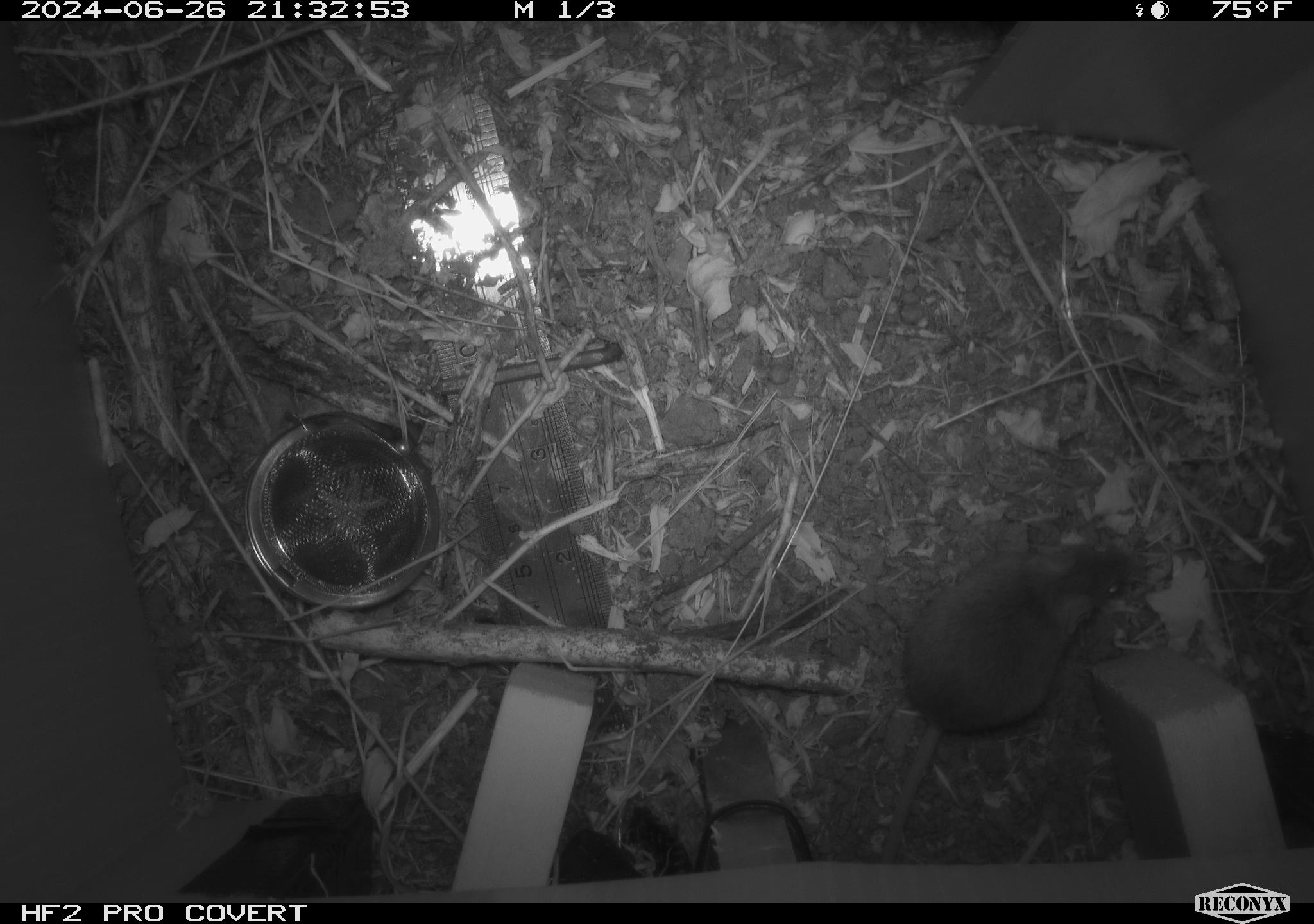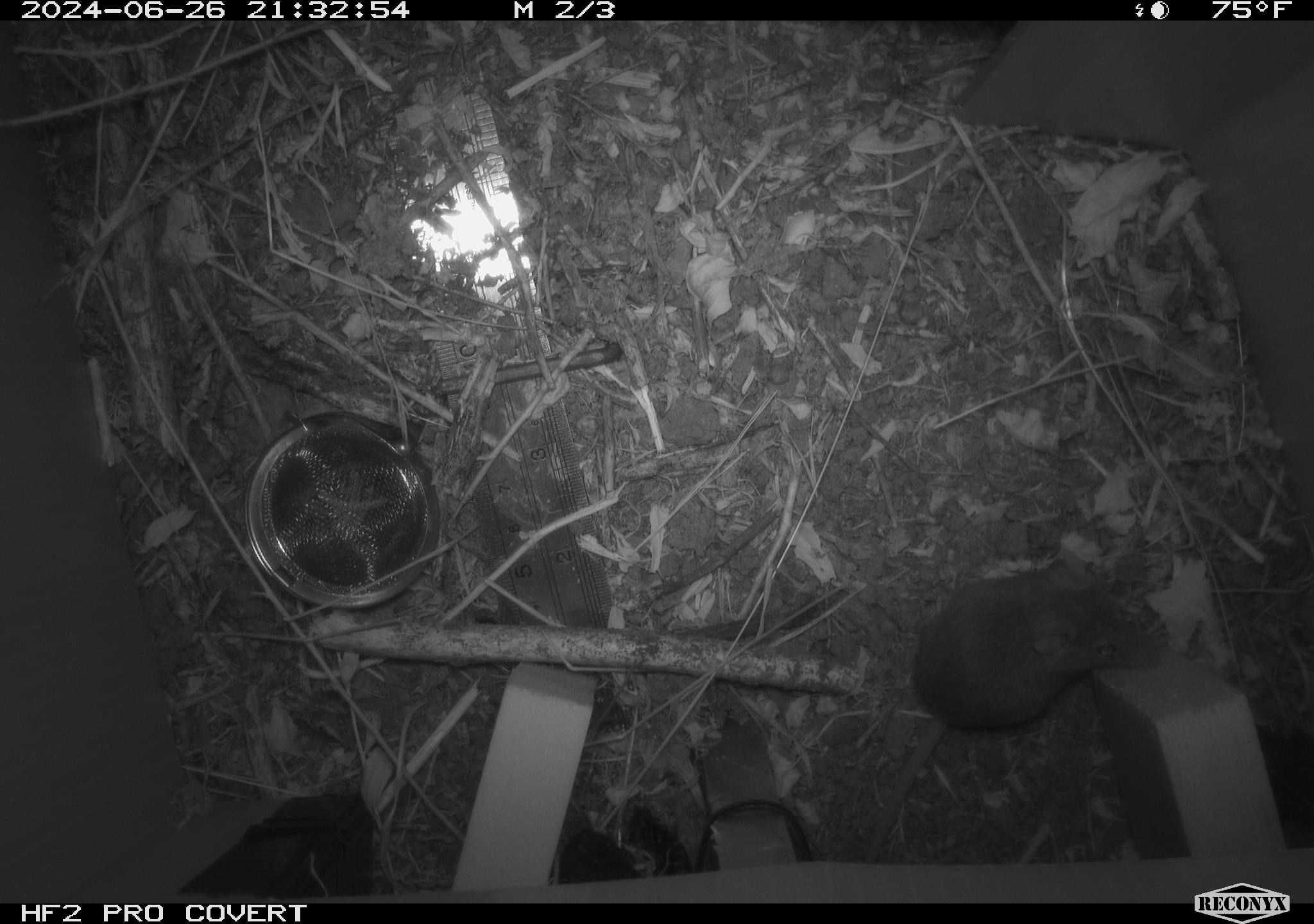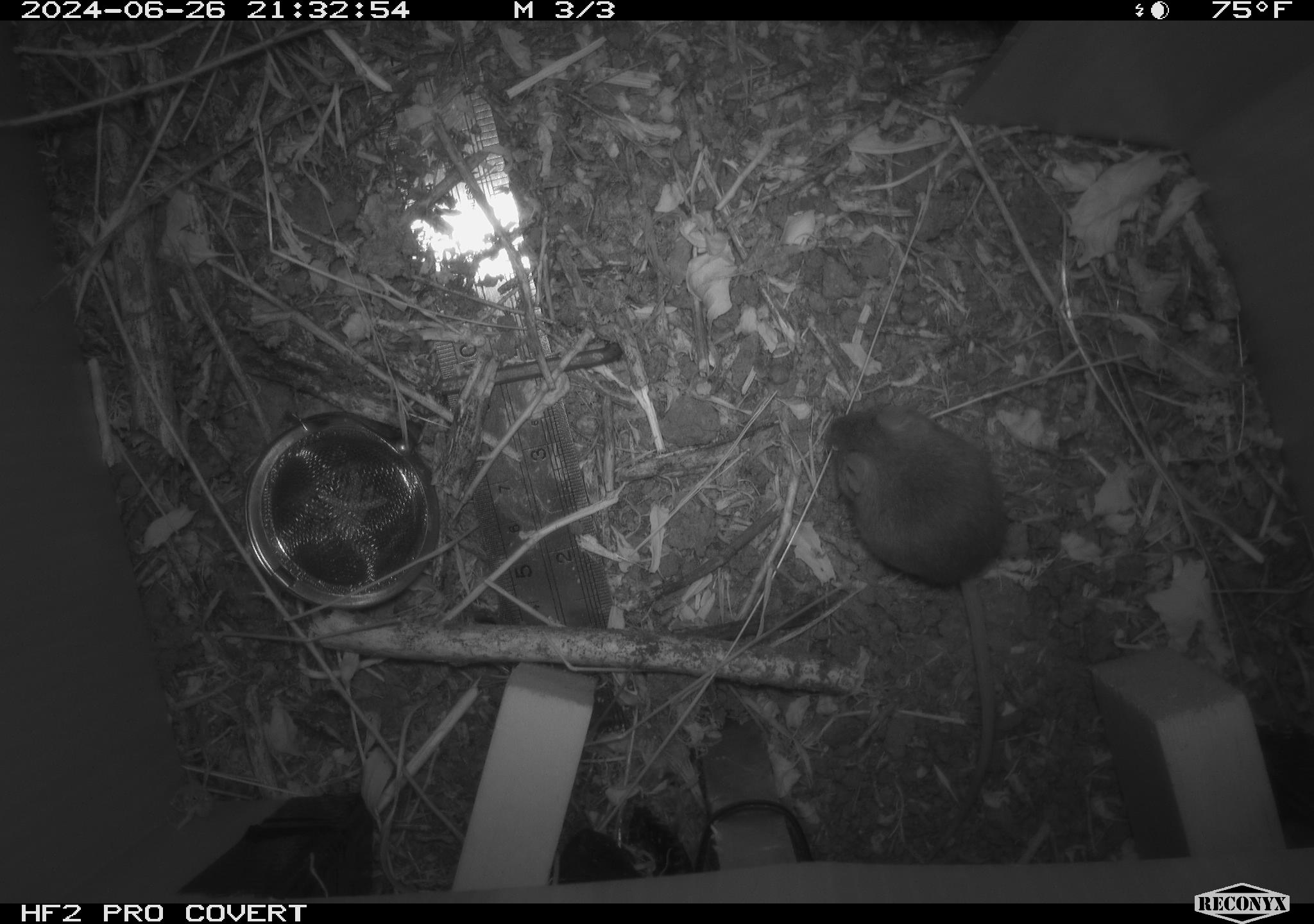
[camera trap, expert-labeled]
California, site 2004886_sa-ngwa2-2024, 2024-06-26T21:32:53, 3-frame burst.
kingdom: Animalia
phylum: Chordata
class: Mammalia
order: Rodentia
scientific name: Rodentia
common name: mouse species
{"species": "mouse species (Rodentia)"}